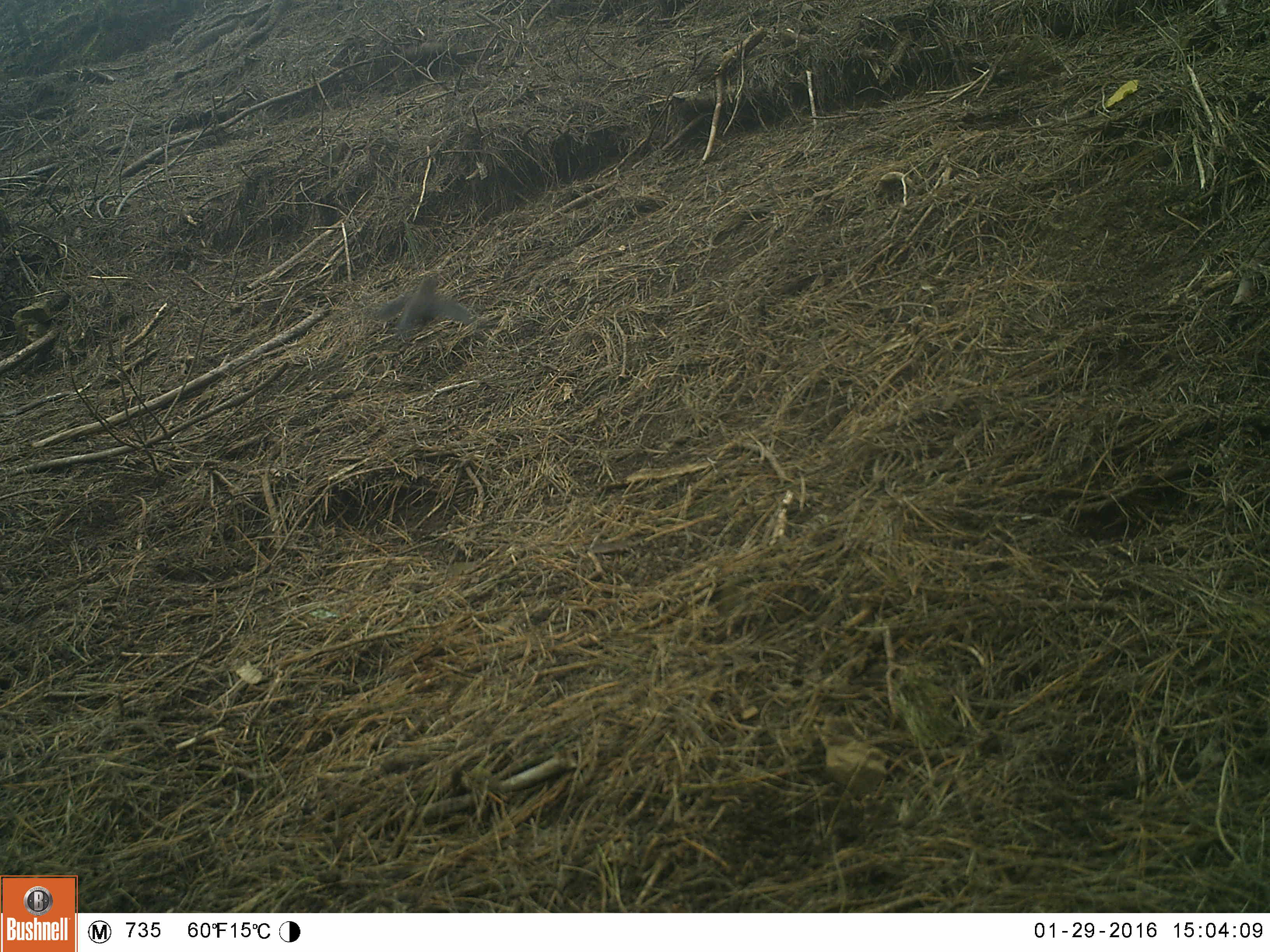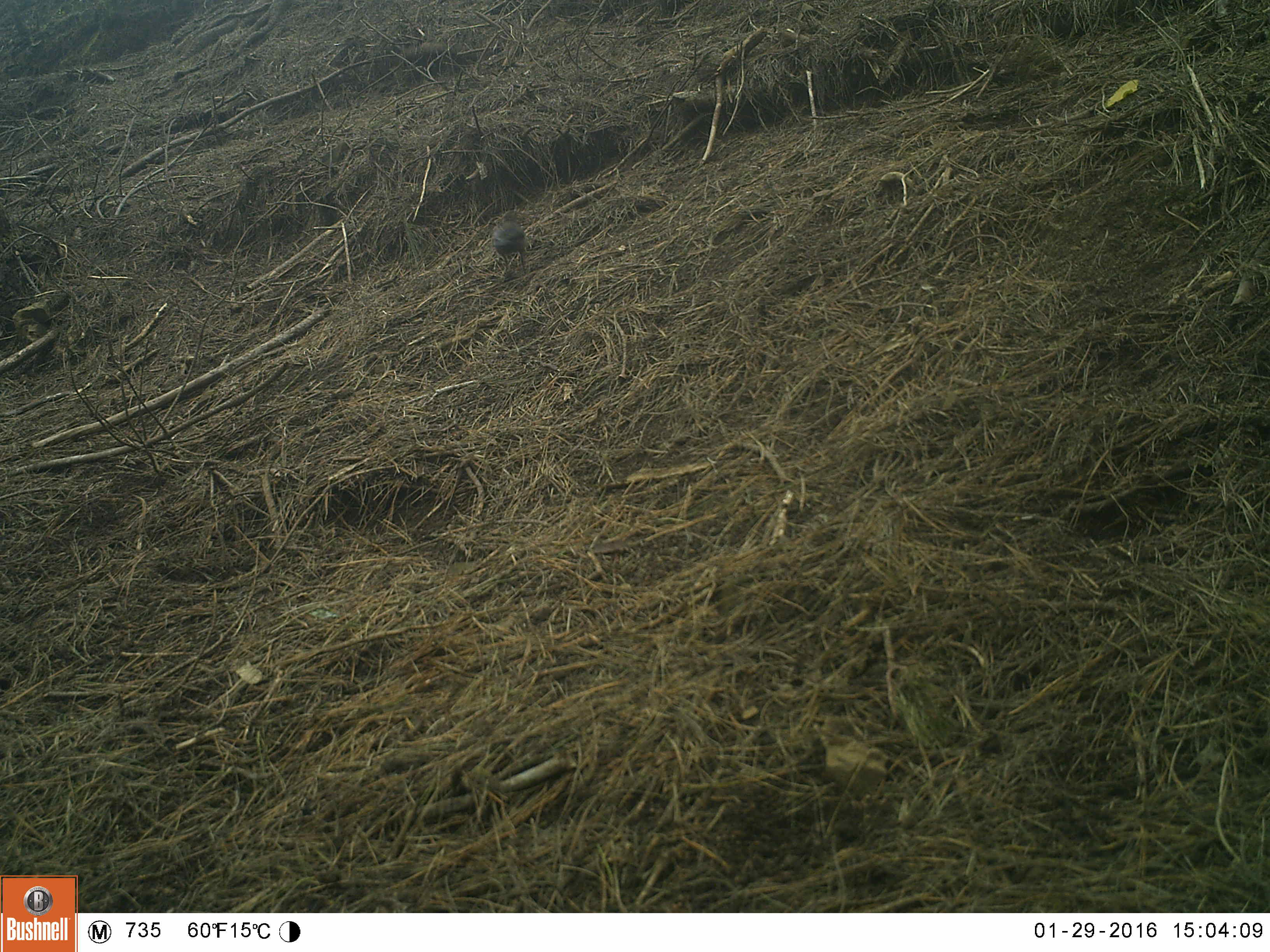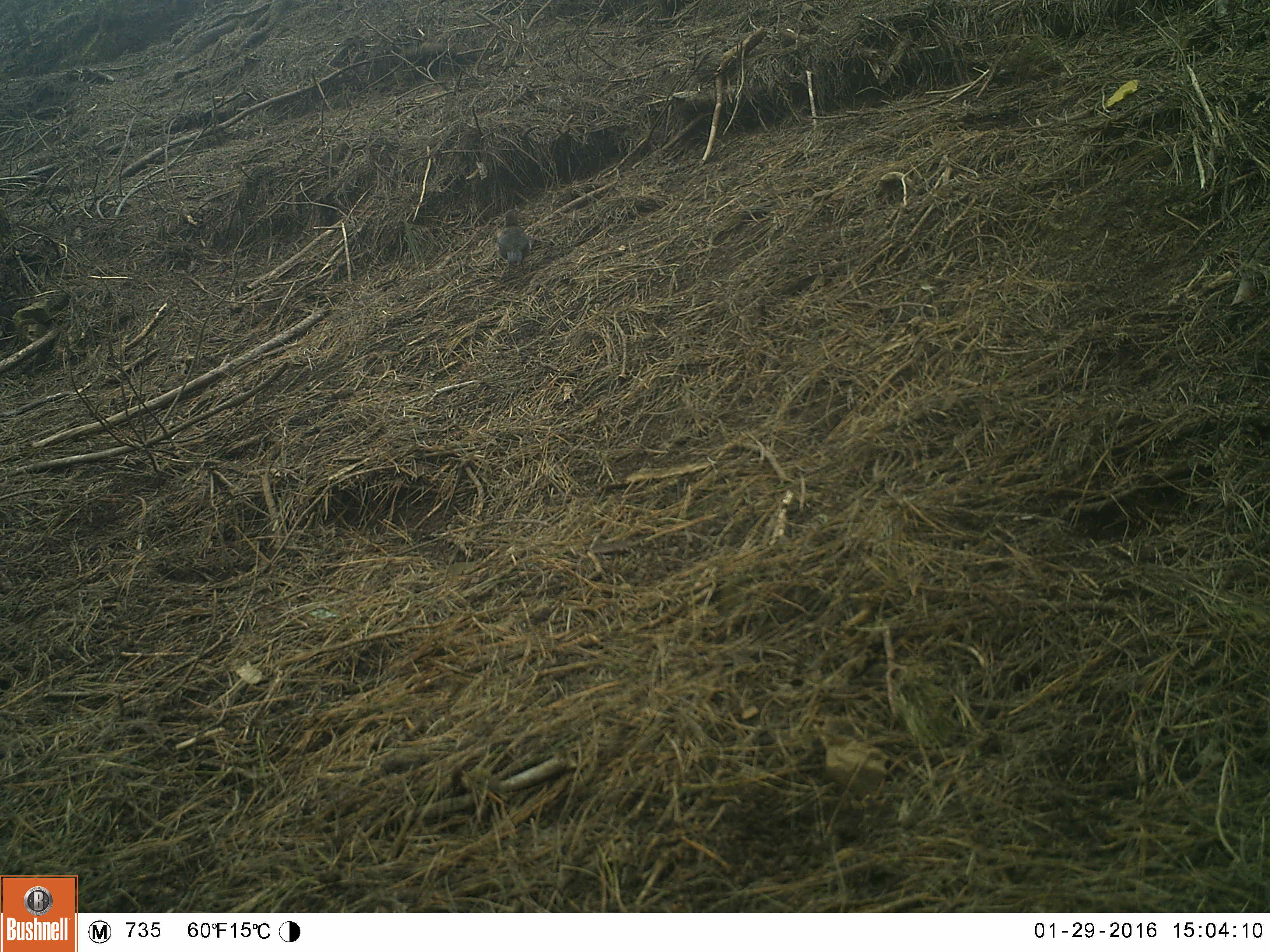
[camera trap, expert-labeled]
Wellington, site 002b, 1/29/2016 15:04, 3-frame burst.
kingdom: Animalia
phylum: Chordata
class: Aves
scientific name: Aves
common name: bird